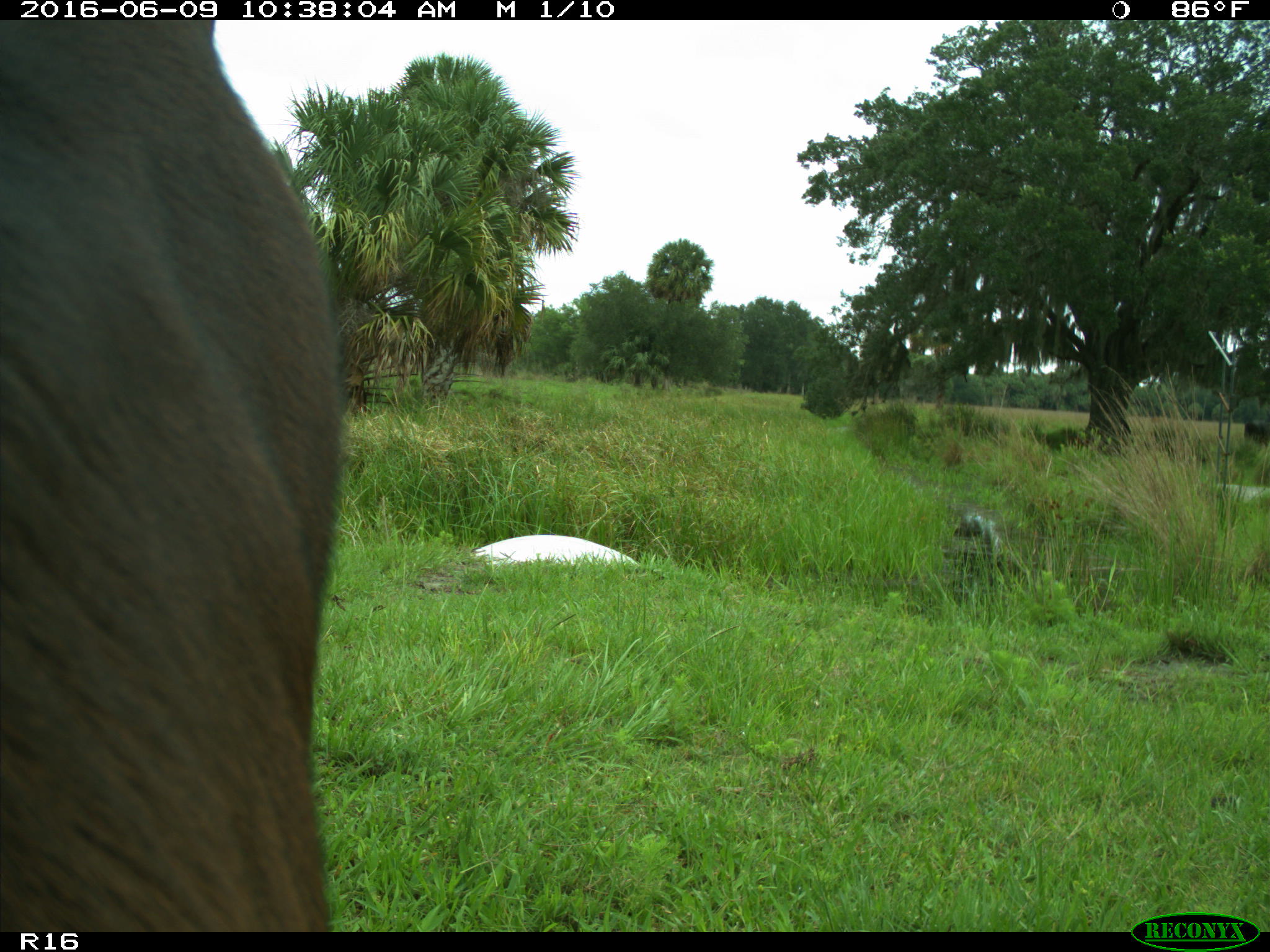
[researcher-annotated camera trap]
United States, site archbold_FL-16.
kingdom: Animalia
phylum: Chordata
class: Mammalia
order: Artiodactyla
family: Bovidae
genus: Bos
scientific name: Bos taurus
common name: domestic cow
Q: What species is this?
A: Bos taurus (domestic cow).